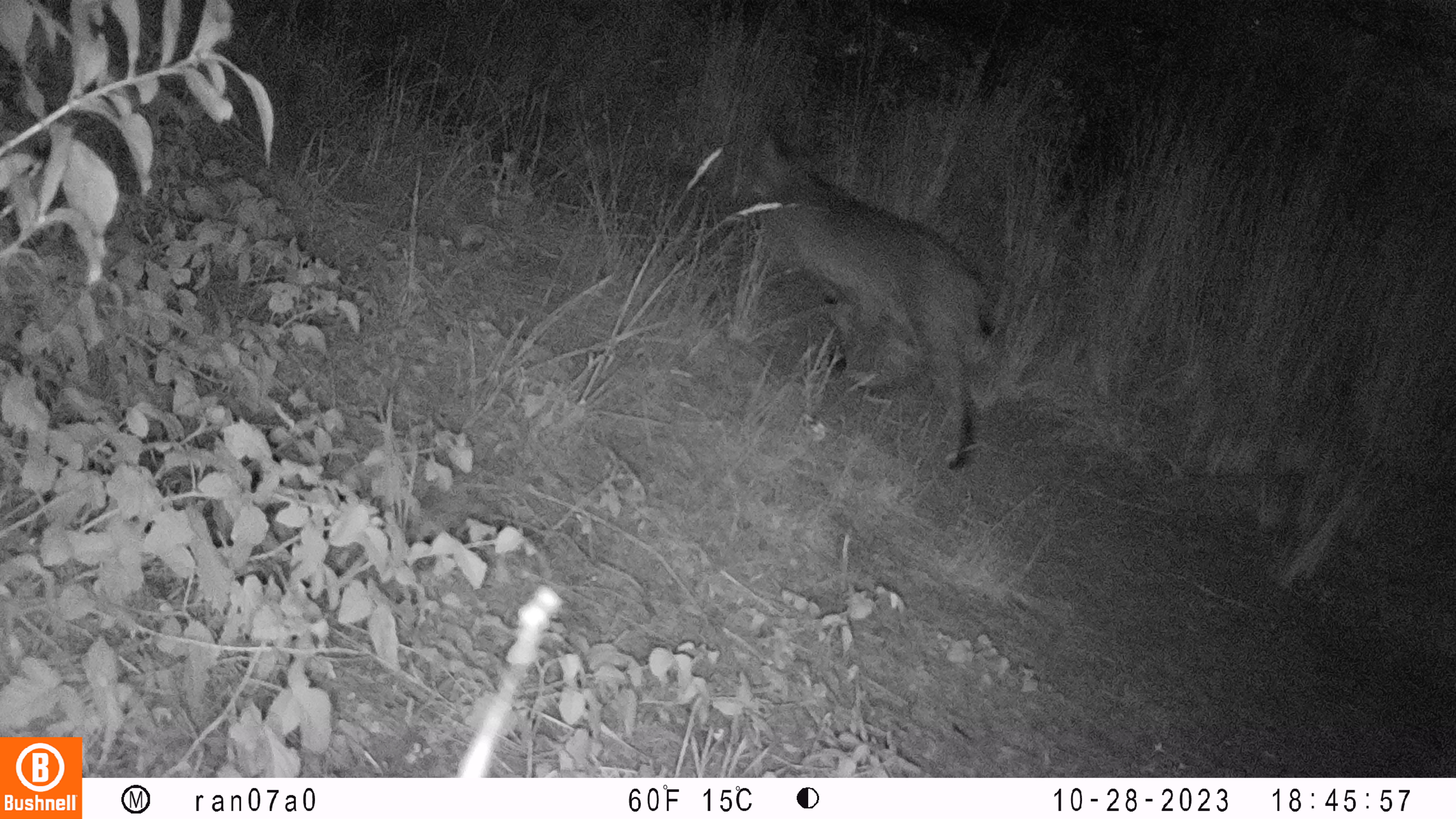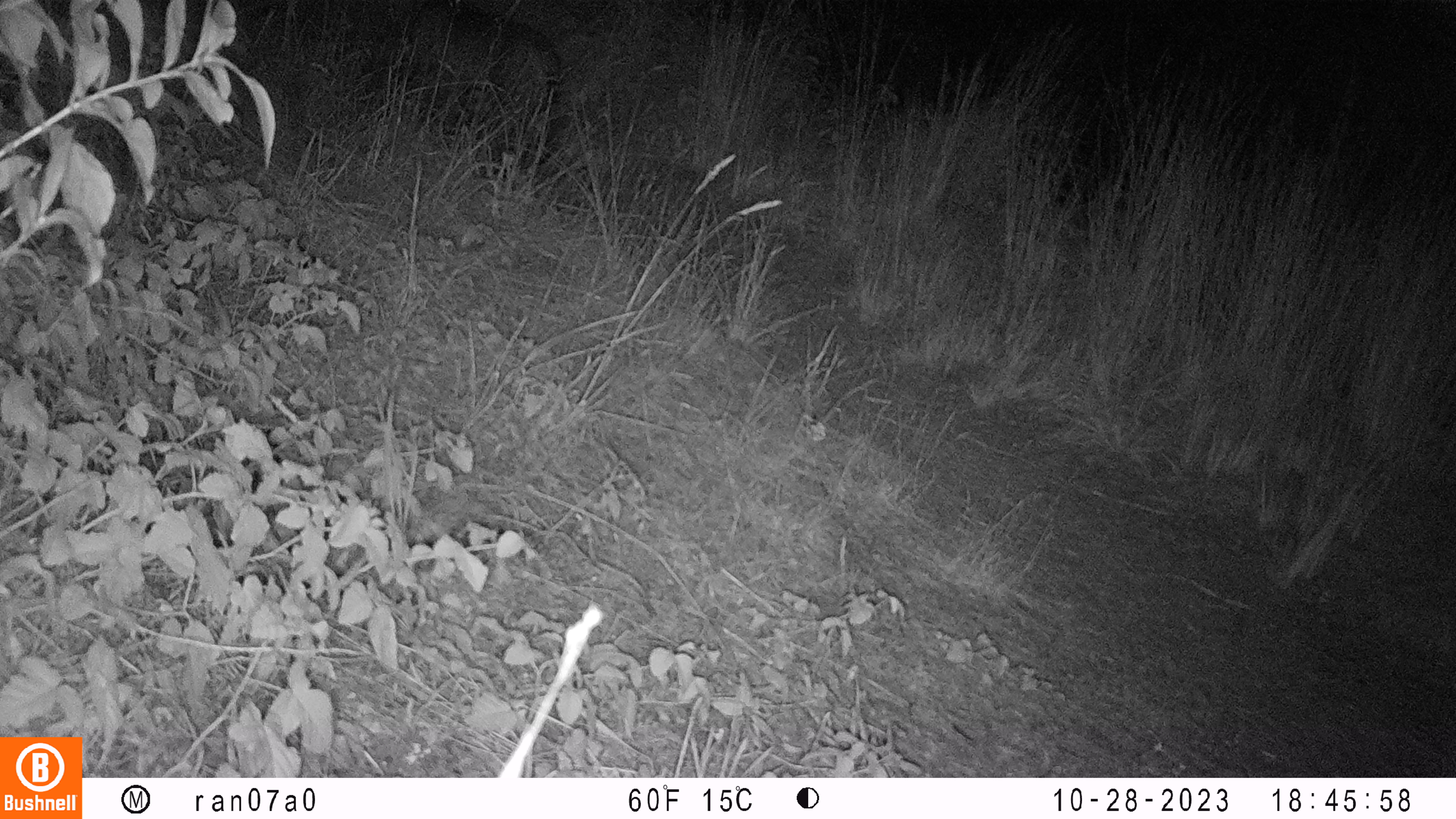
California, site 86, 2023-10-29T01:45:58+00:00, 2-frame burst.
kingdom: Animalia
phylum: Chordata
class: Mammalia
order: Carnivora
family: Felidae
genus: Lynx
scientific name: Lynx rufus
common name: bobcat